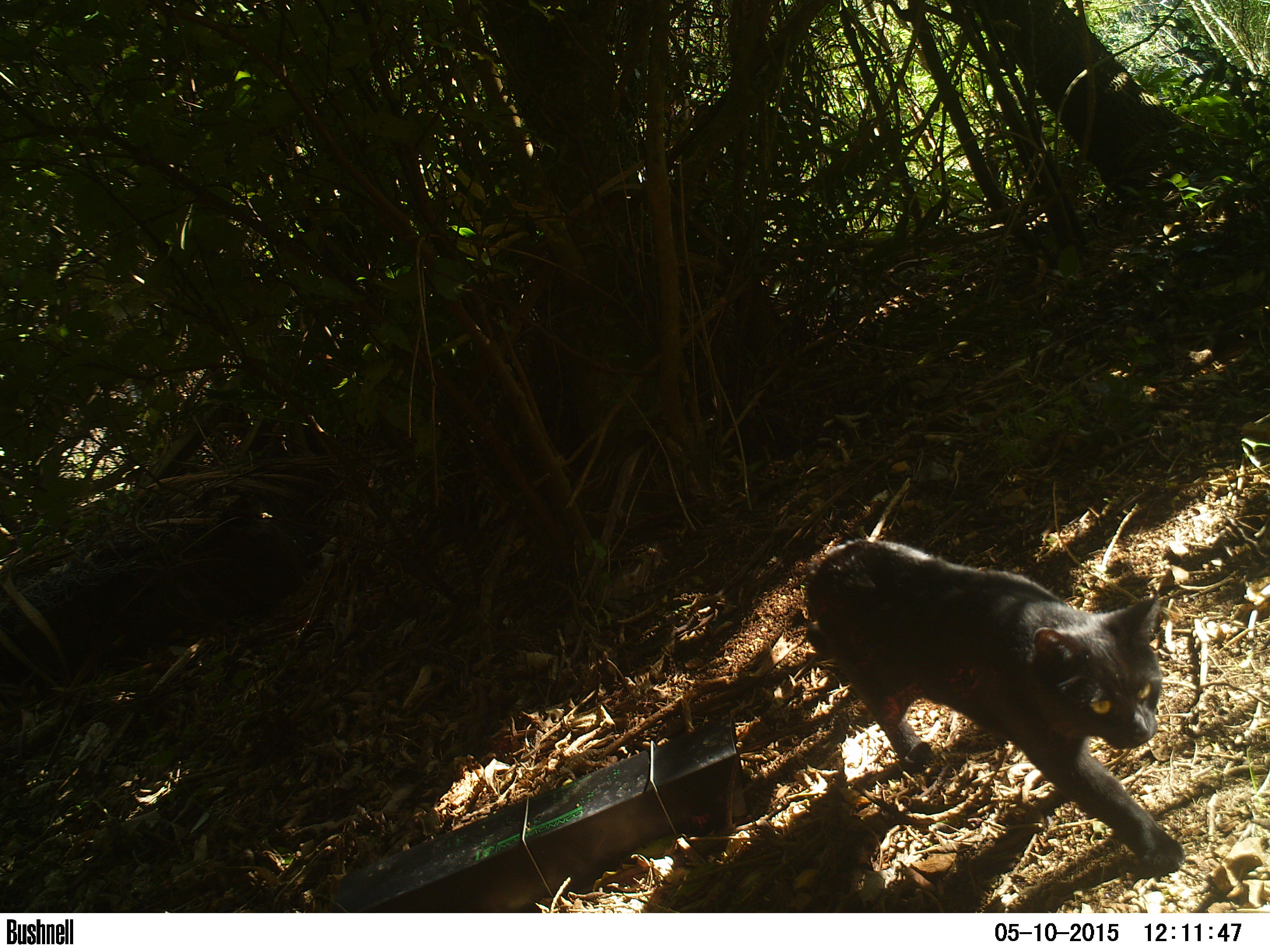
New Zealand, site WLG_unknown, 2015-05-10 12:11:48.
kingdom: Animalia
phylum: Chordata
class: Mammalia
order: Carnivora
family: Felidae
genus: Felis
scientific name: Felis catus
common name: domestic cat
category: cat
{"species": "cat (domestic cat) (Felis catus)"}